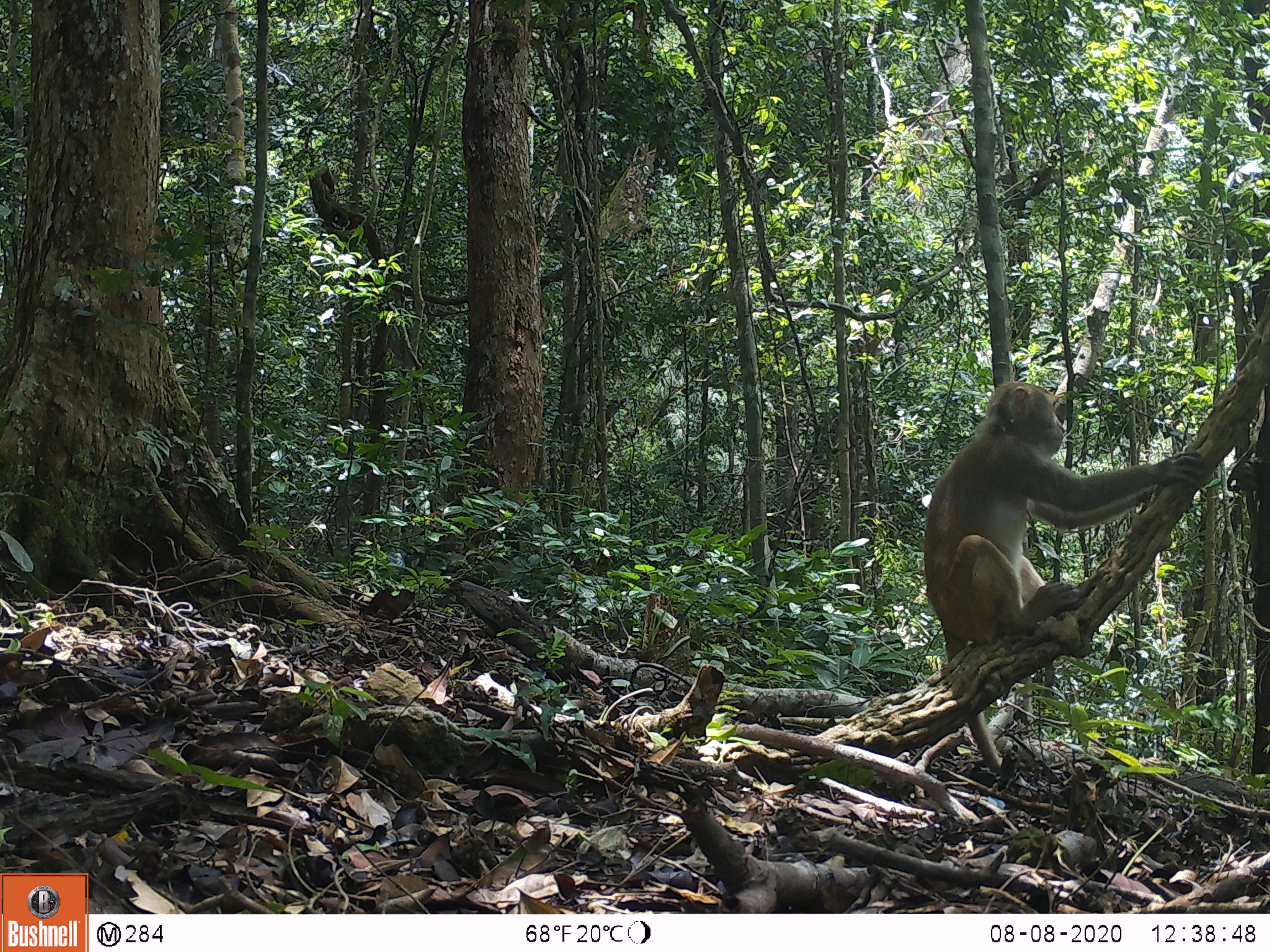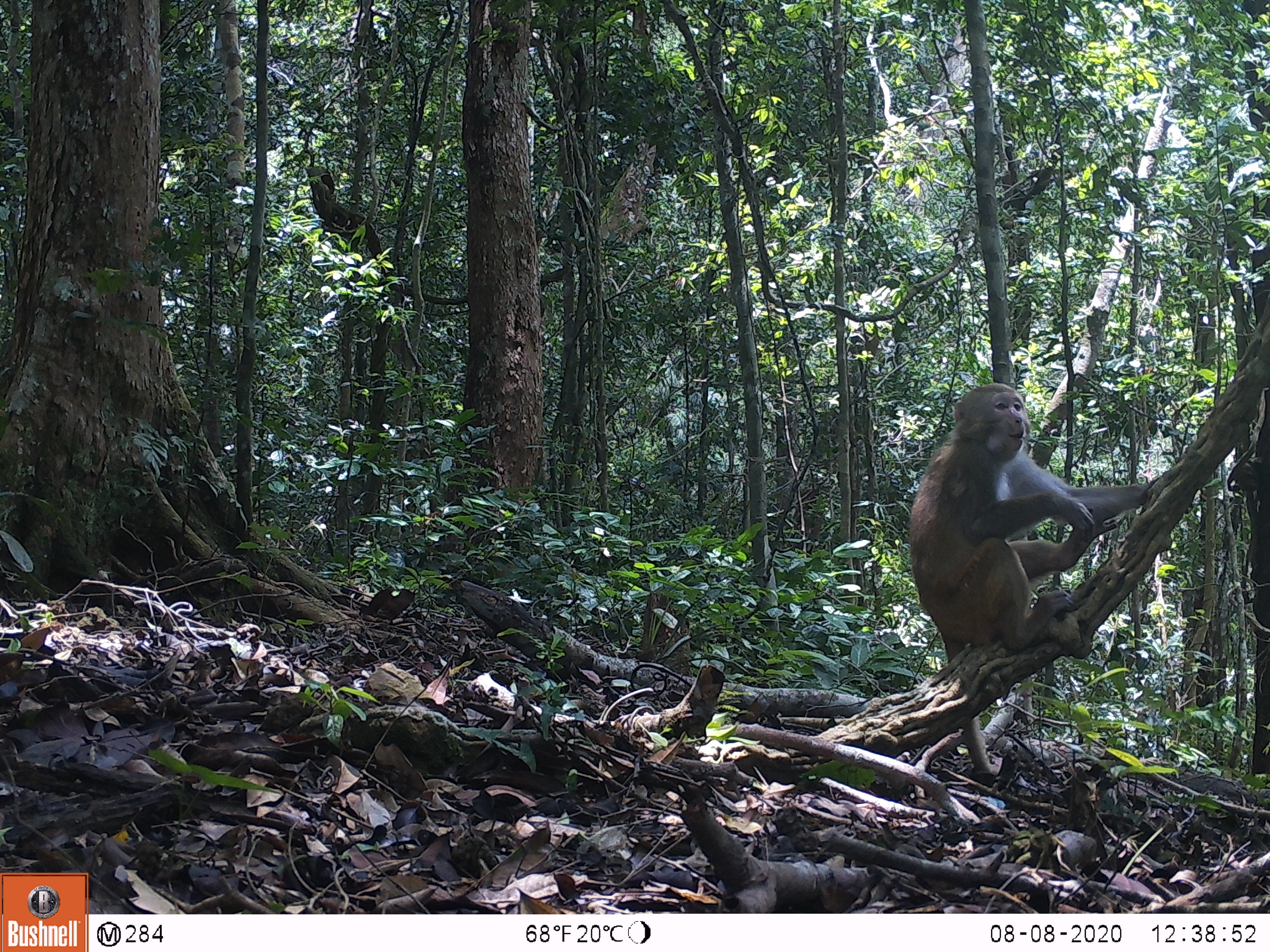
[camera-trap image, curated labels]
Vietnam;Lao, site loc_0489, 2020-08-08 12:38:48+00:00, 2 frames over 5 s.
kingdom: Animalia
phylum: Chordata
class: Mammalia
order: Primates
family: Cercopithecidae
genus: Macaca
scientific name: Macaca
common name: macaques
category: assam or rhesus macaque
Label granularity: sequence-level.